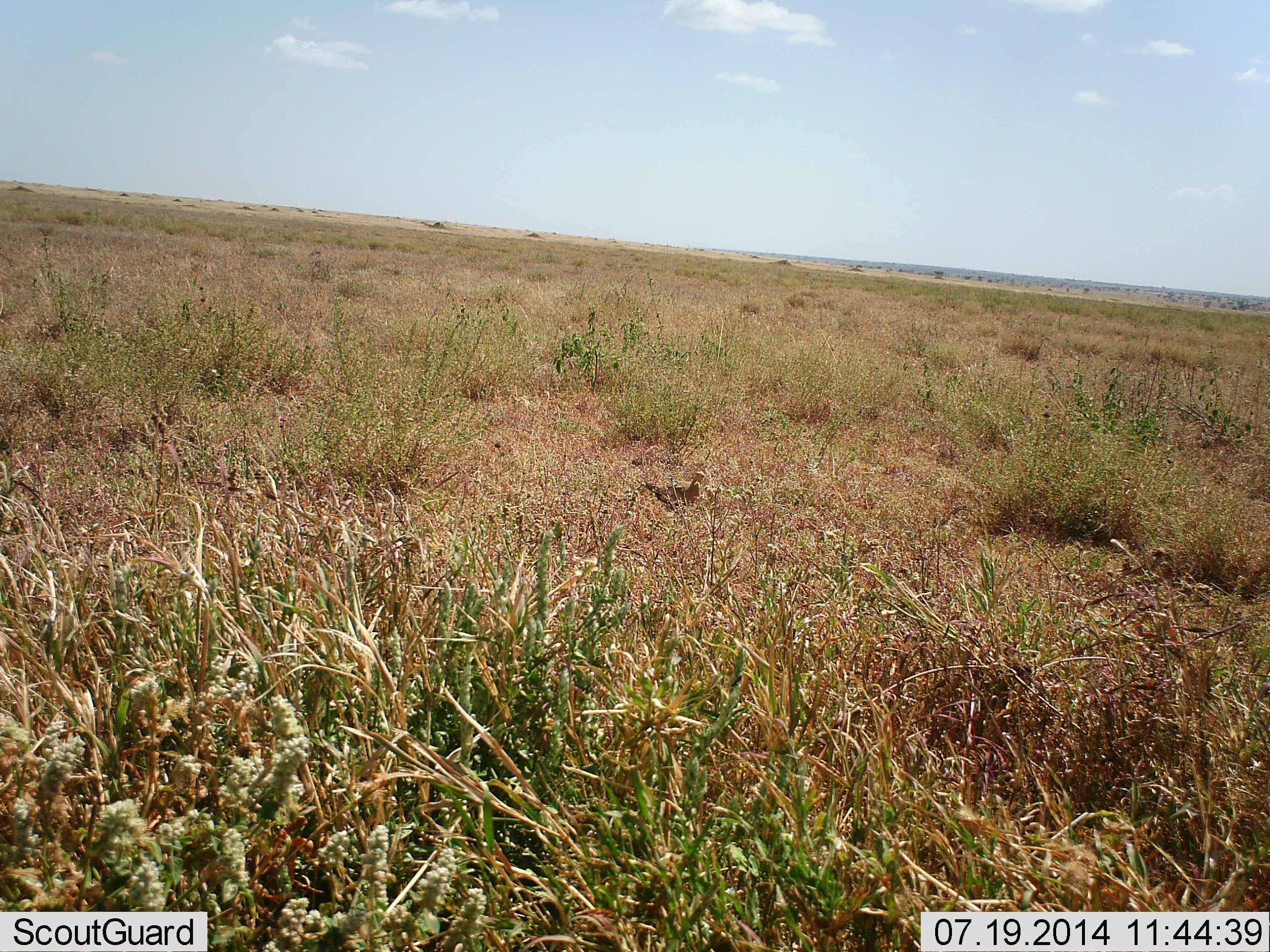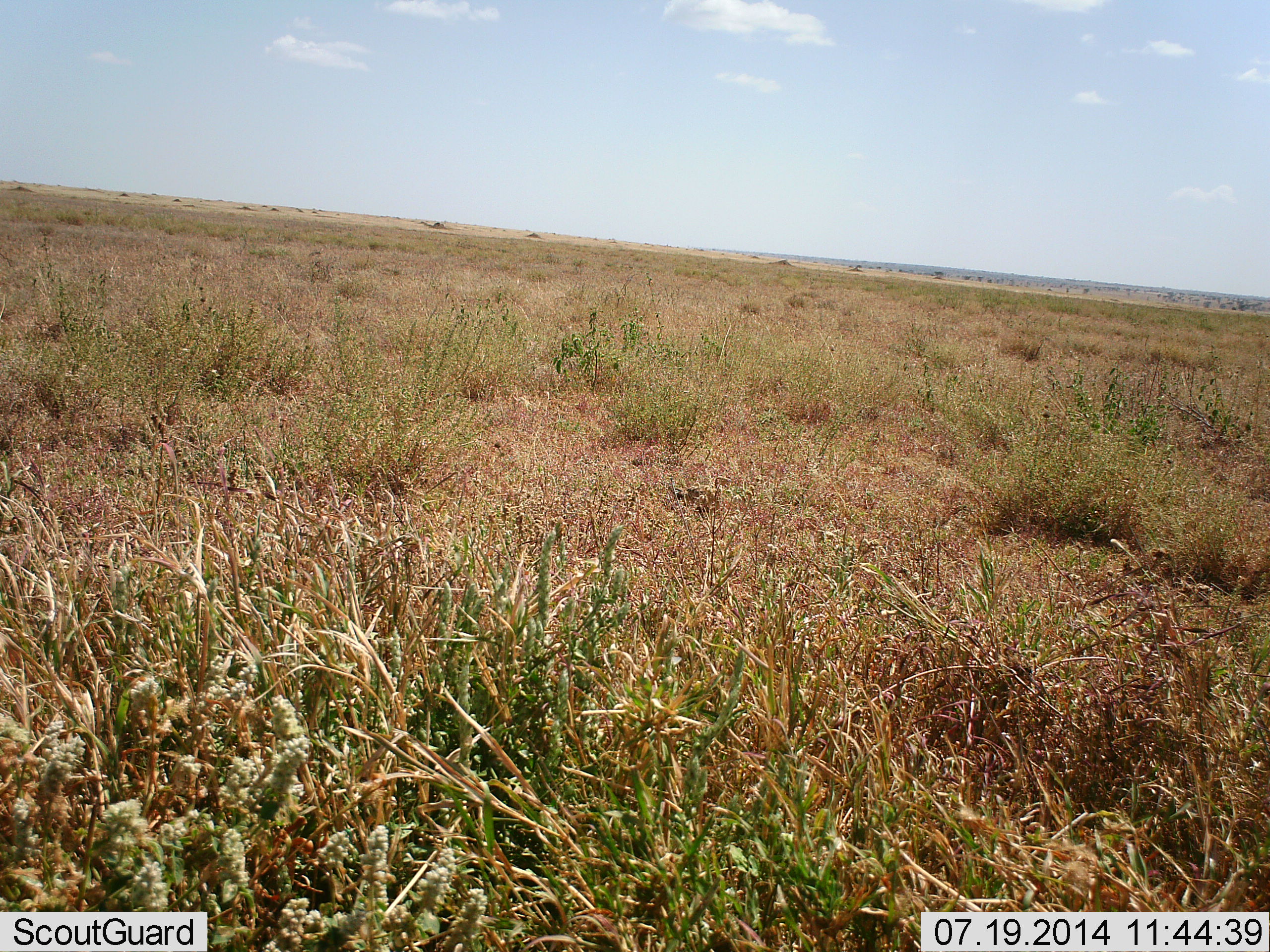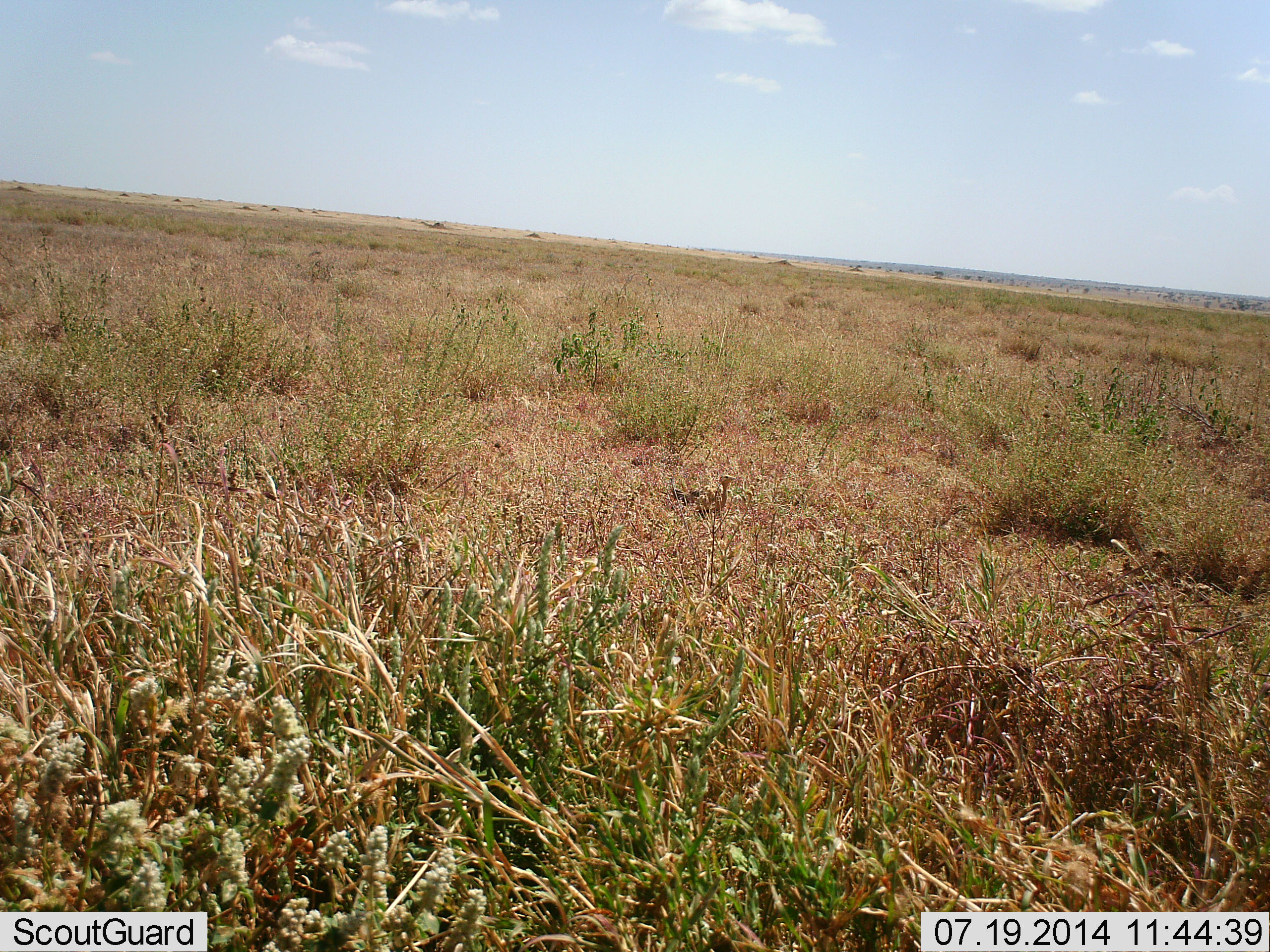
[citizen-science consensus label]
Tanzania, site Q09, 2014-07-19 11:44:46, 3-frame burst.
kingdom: Animalia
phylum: Chordata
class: Aves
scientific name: Aves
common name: bird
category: otherbird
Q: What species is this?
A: Otherbird (bird) (Aves).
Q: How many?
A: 1.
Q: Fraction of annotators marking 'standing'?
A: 30%.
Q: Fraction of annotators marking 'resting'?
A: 0%.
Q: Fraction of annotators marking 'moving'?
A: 80%.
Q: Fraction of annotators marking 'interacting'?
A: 0%.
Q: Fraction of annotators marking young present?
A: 0%.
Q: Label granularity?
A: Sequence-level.